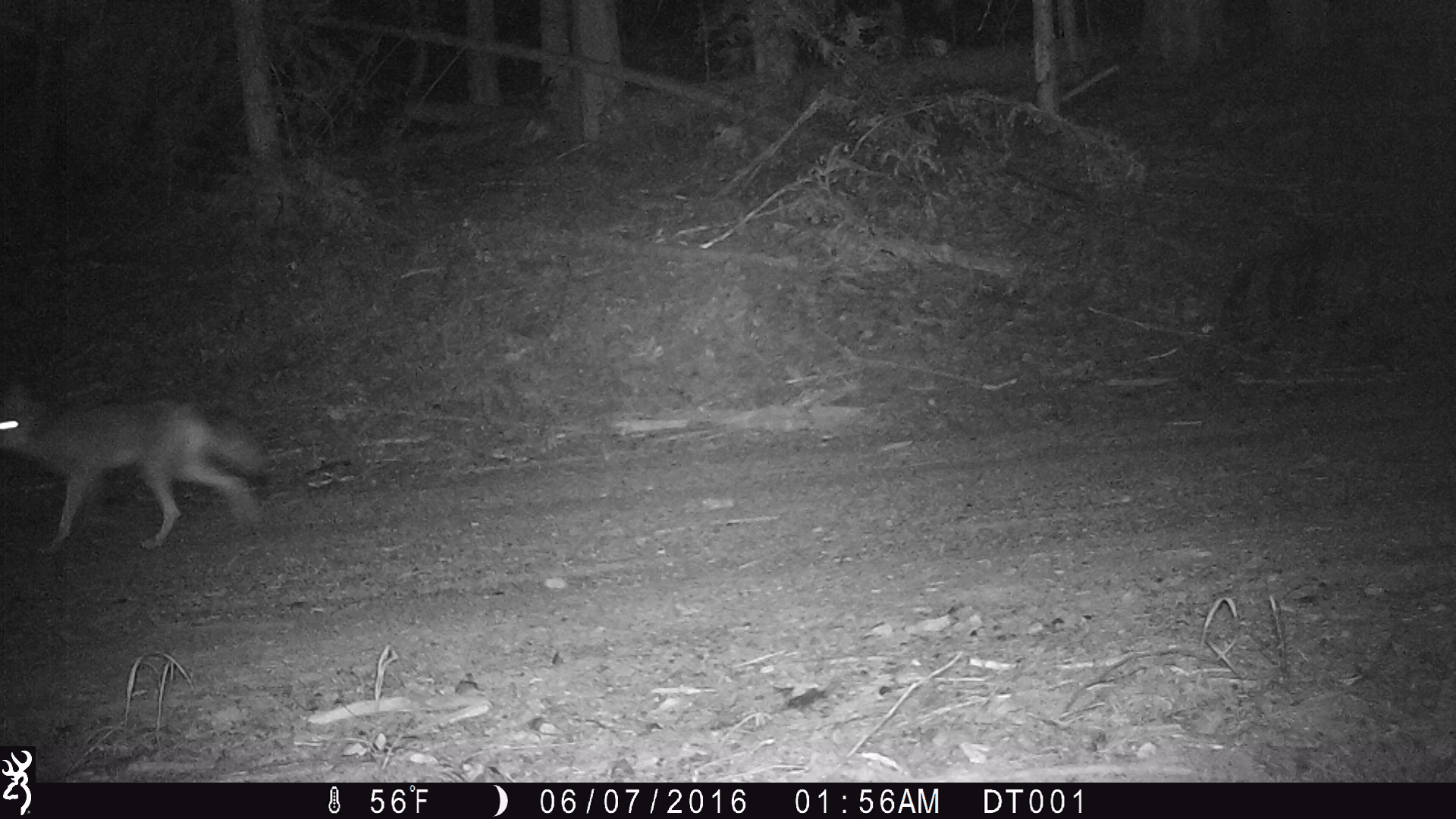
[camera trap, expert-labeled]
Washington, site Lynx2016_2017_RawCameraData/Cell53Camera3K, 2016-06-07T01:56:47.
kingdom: Animalia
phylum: Chordata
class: Mammalia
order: Carnivora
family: Canidae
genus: Canis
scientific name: Canis latrans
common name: coyote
Canis latrans (coyote). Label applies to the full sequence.